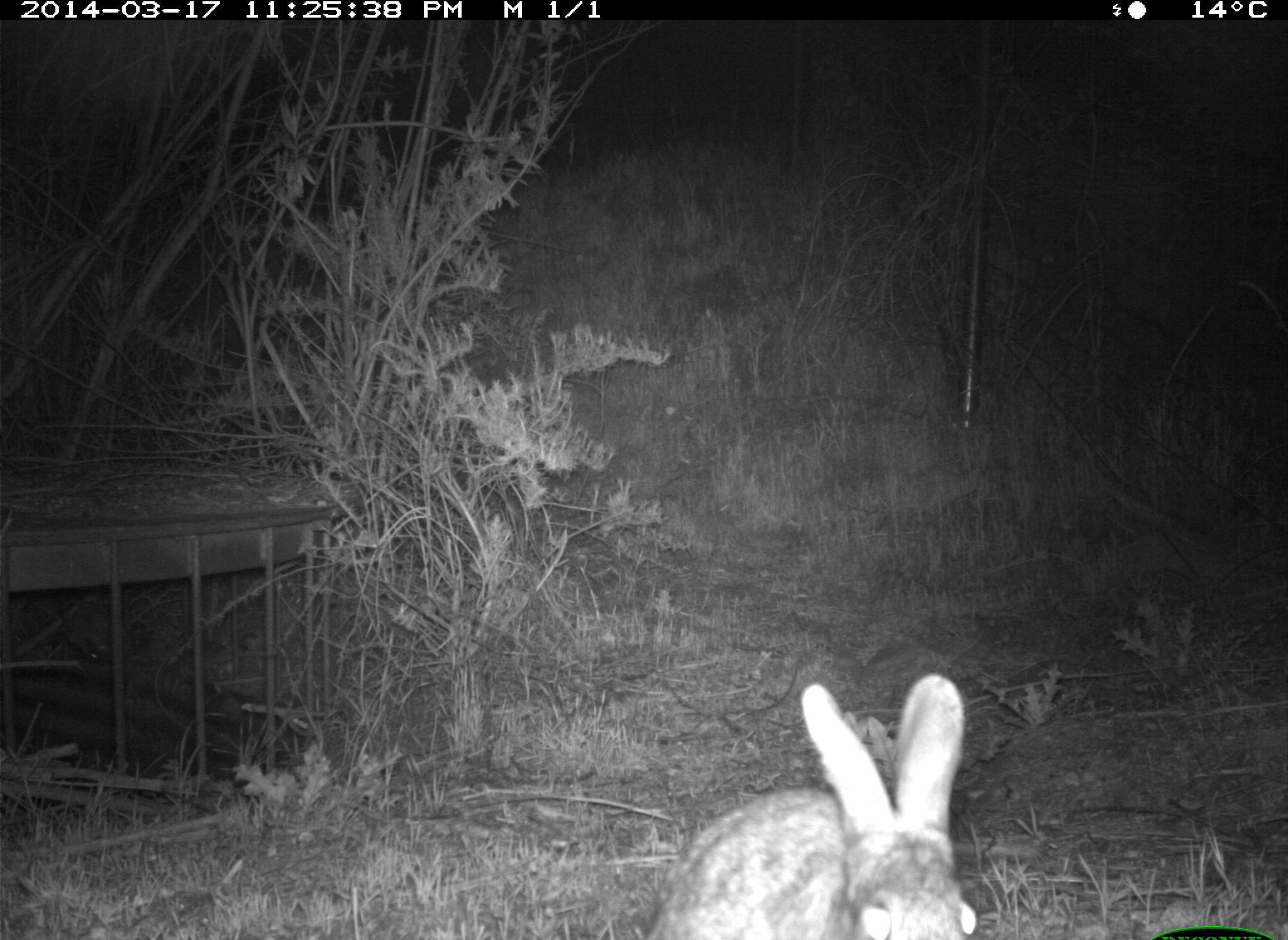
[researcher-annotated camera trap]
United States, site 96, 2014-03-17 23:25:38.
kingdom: Animalia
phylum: Chordata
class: Mammalia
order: Lagomorpha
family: Leporidae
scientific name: Leporidae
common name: rabbits and hares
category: rabbit